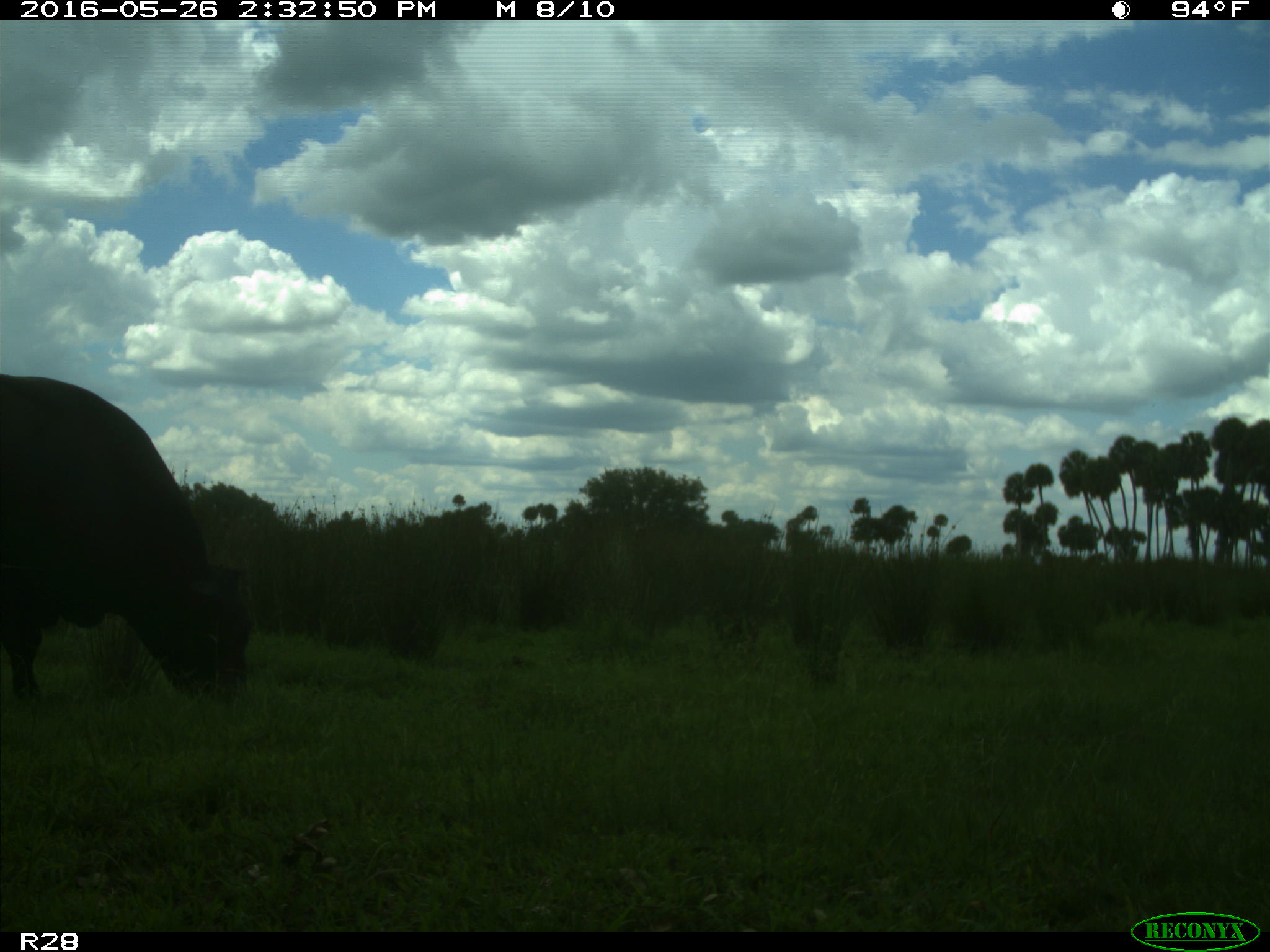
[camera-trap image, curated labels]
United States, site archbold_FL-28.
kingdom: Animalia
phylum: Chordata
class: Mammalia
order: Artiodactyla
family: Bovidae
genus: Bos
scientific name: Bos taurus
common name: domestic cow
Bos taurus (domestic cow).